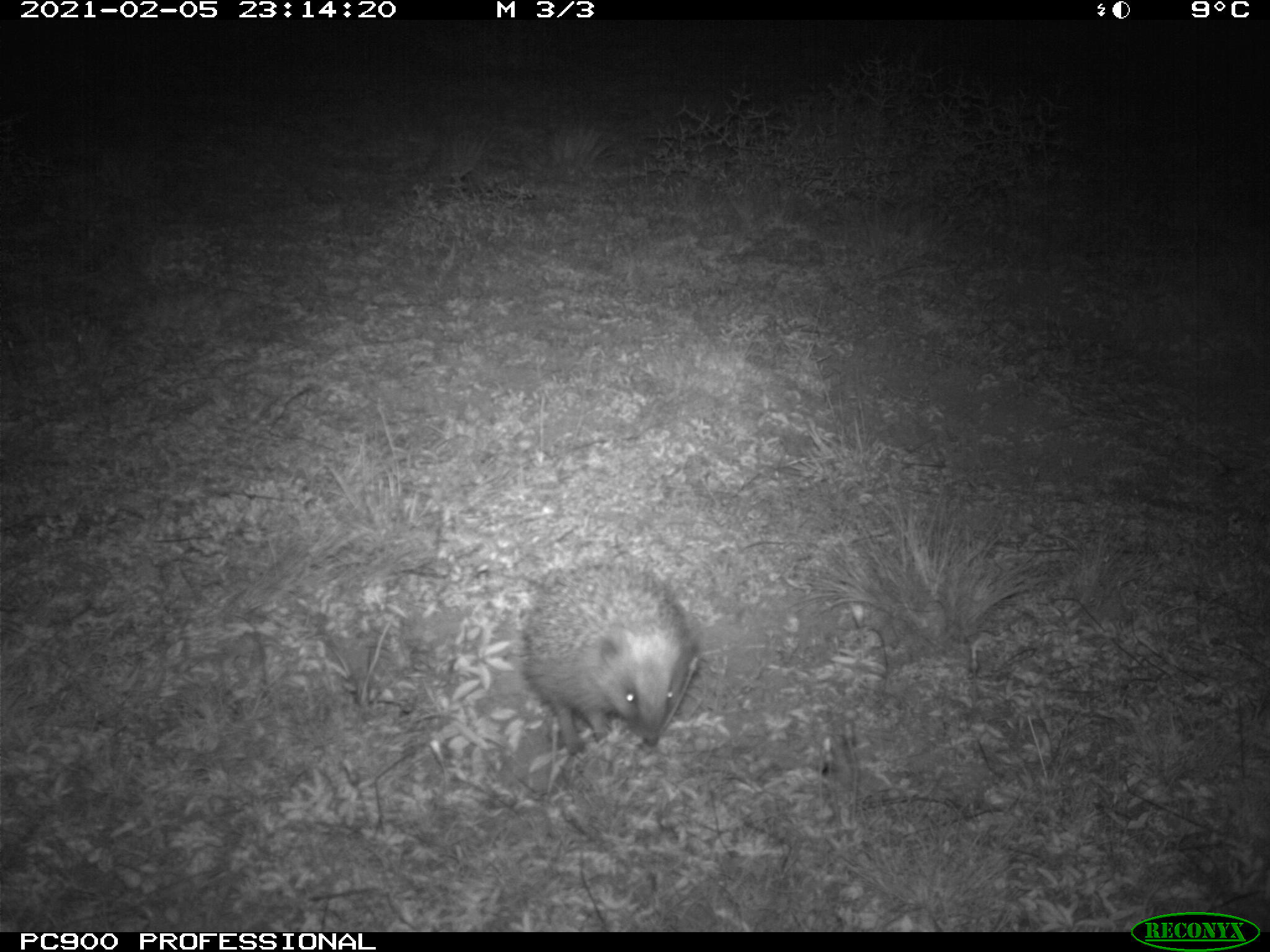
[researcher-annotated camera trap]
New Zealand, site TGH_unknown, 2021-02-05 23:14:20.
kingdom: Animalia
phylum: Chordata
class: Mammalia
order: Eulipotyphla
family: Erinaceidae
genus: Erinaceus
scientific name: Erinaceus europaeus europaeus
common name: european hedgehog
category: hedgehog